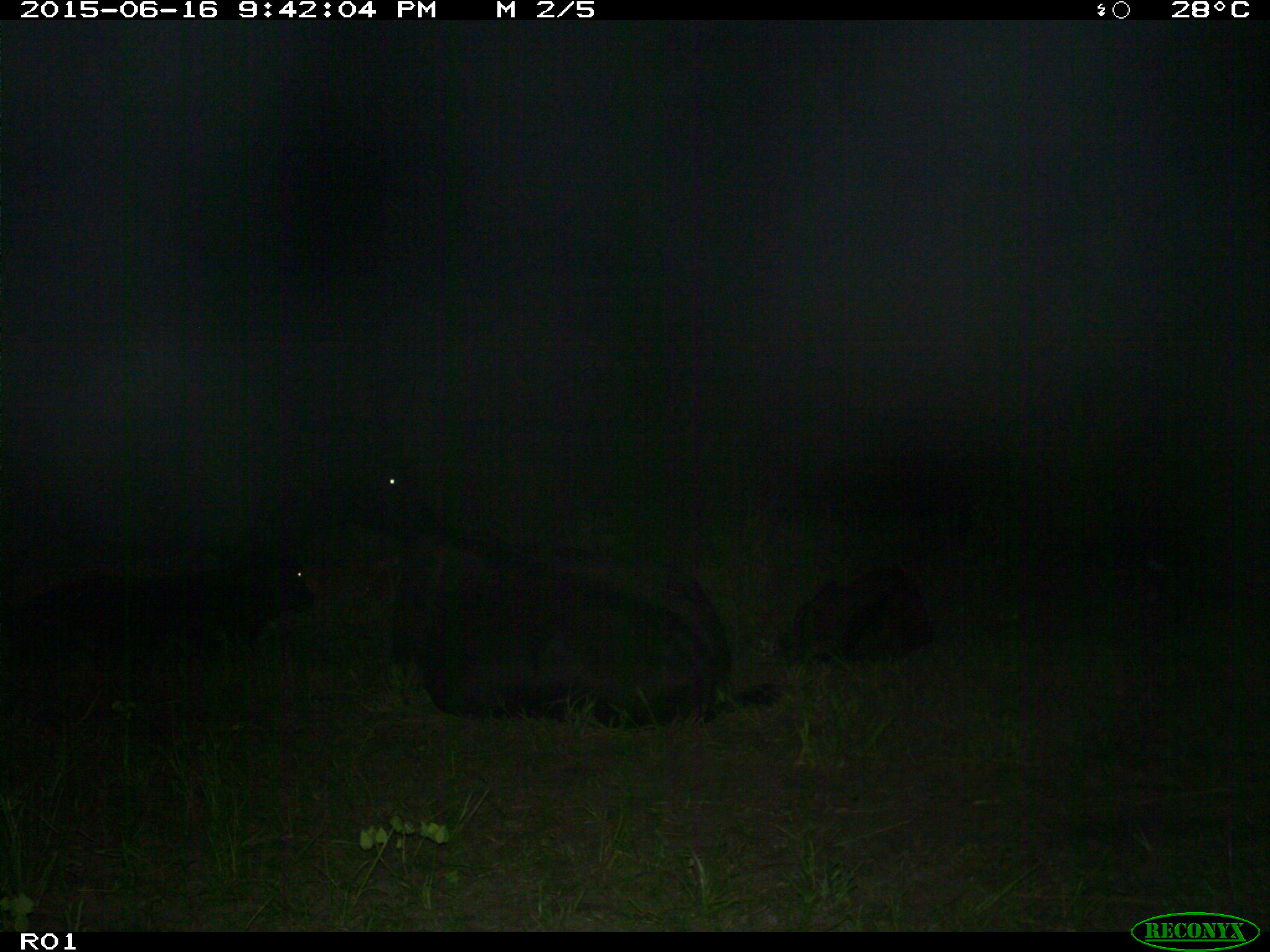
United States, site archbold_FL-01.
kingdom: Animalia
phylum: Chordata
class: Mammalia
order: Artiodactyla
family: Bovidae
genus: Bos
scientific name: Bos taurus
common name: domestic cow